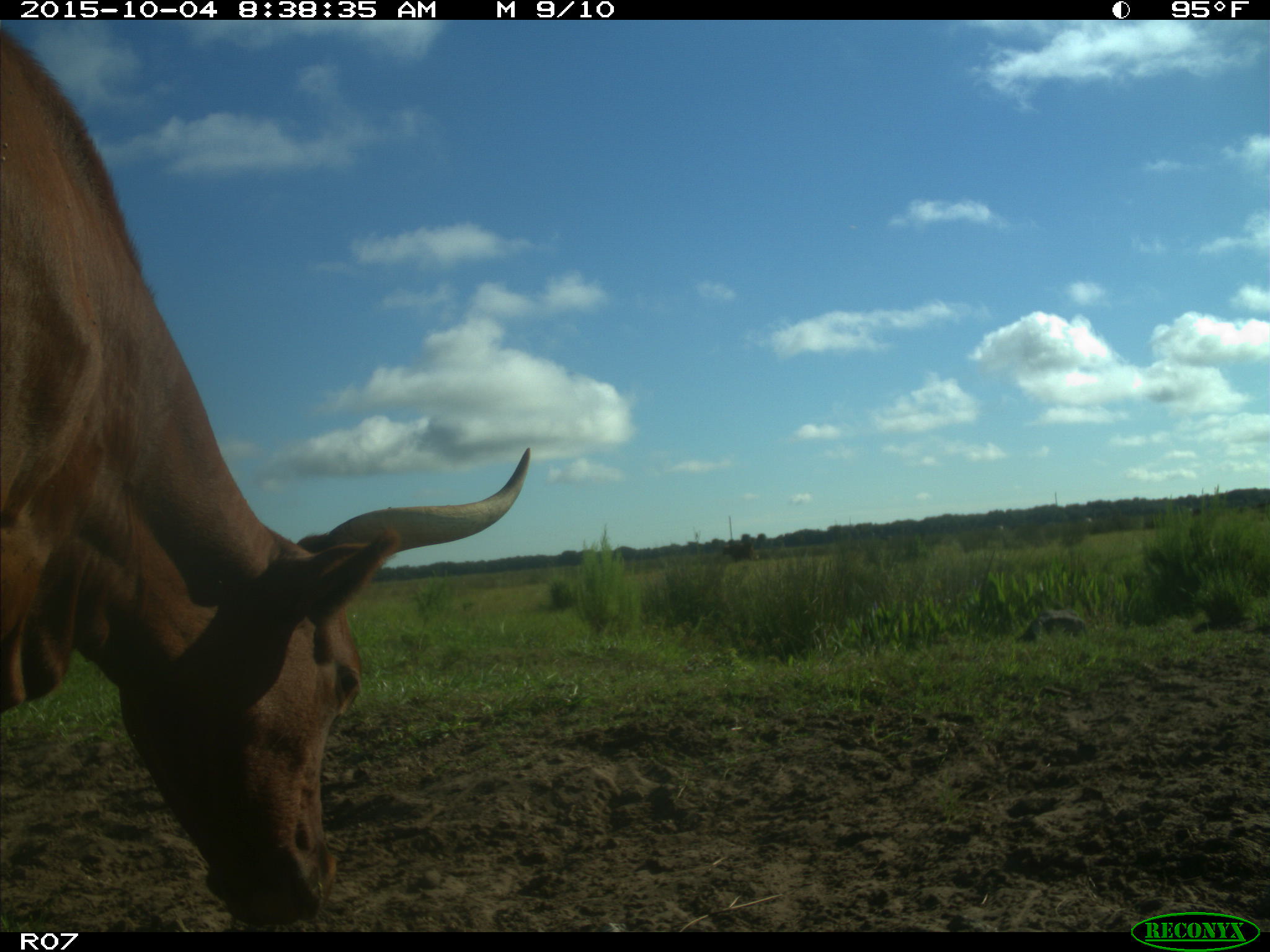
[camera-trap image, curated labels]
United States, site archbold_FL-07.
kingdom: Animalia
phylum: Chordata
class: Mammalia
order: Artiodactyla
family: Bovidae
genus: Bos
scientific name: Bos taurus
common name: domestic cow